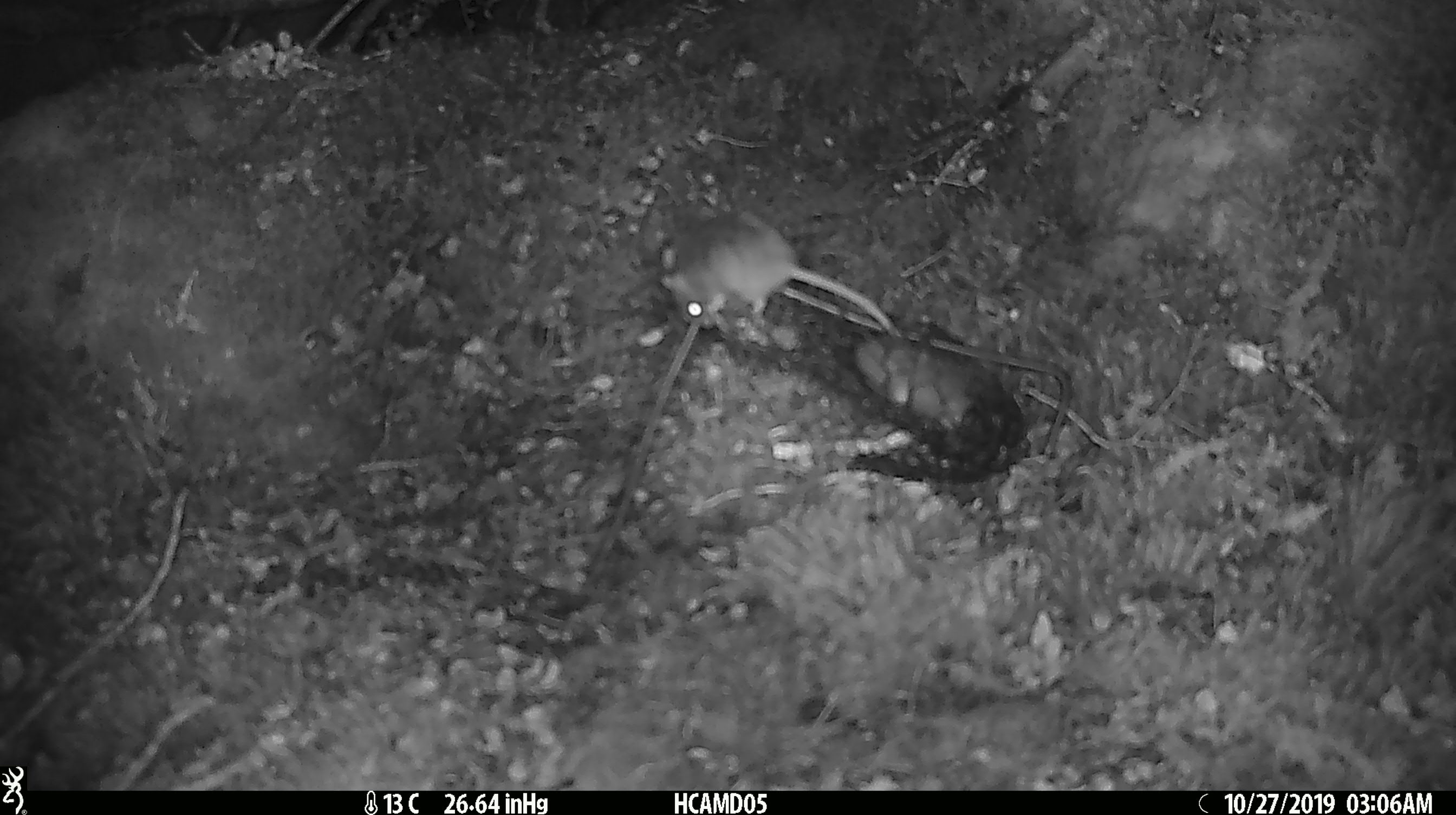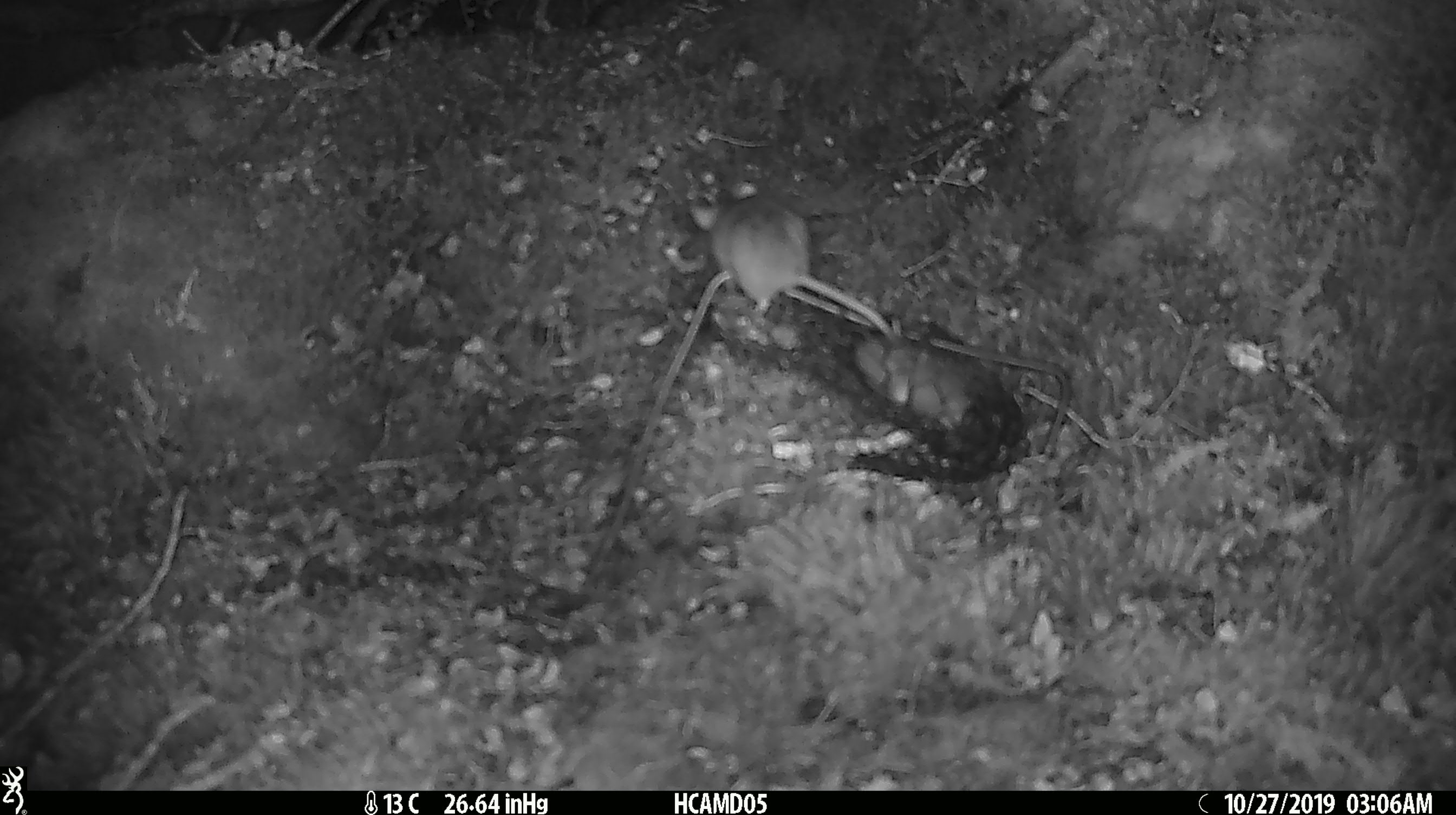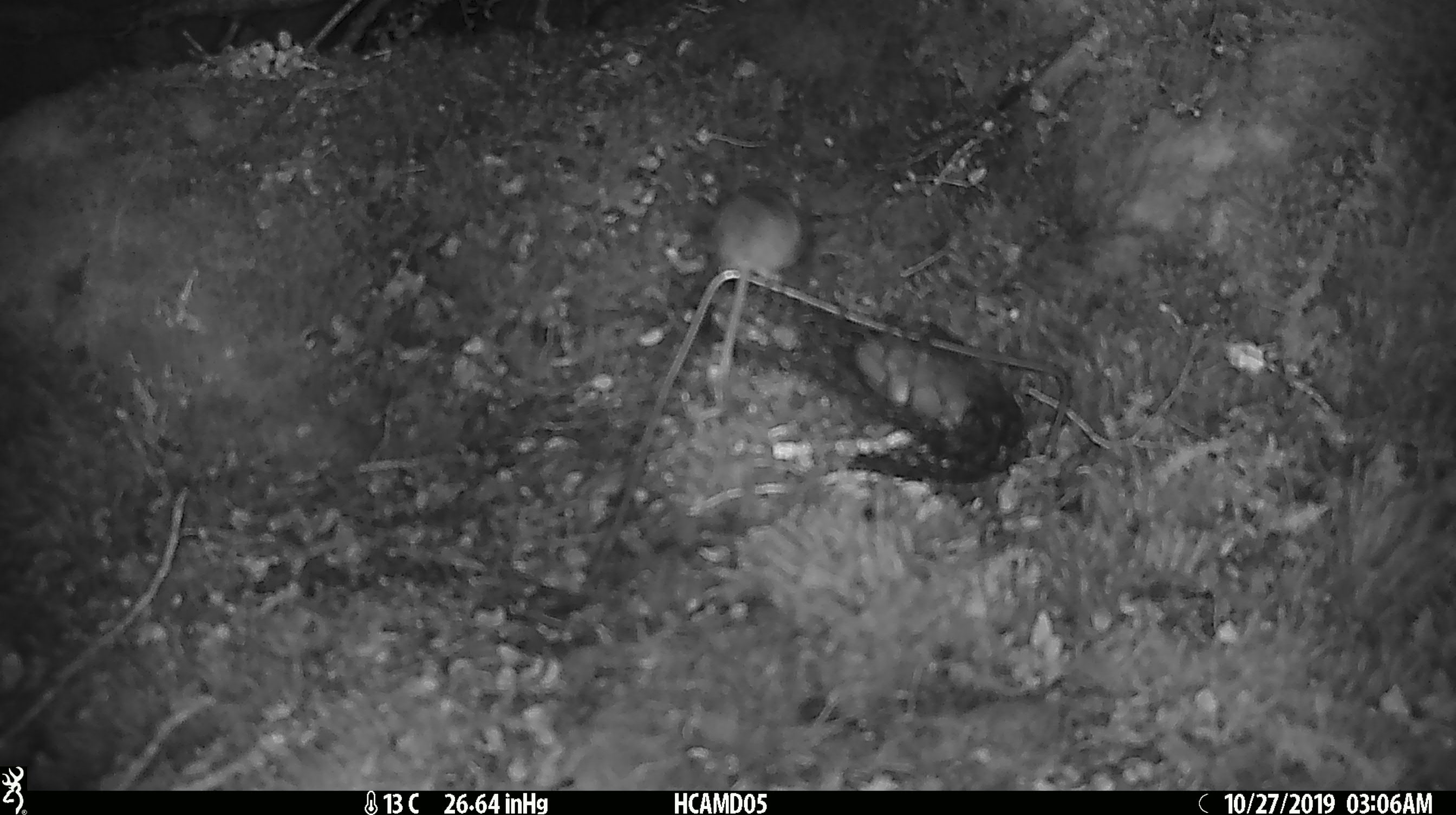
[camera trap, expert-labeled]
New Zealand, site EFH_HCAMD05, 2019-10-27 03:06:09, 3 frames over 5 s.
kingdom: Animalia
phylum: Chordata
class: Mammalia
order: Rodentia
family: Muridae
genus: Mus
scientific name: Mus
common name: mouse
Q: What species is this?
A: Mouse (Mus).